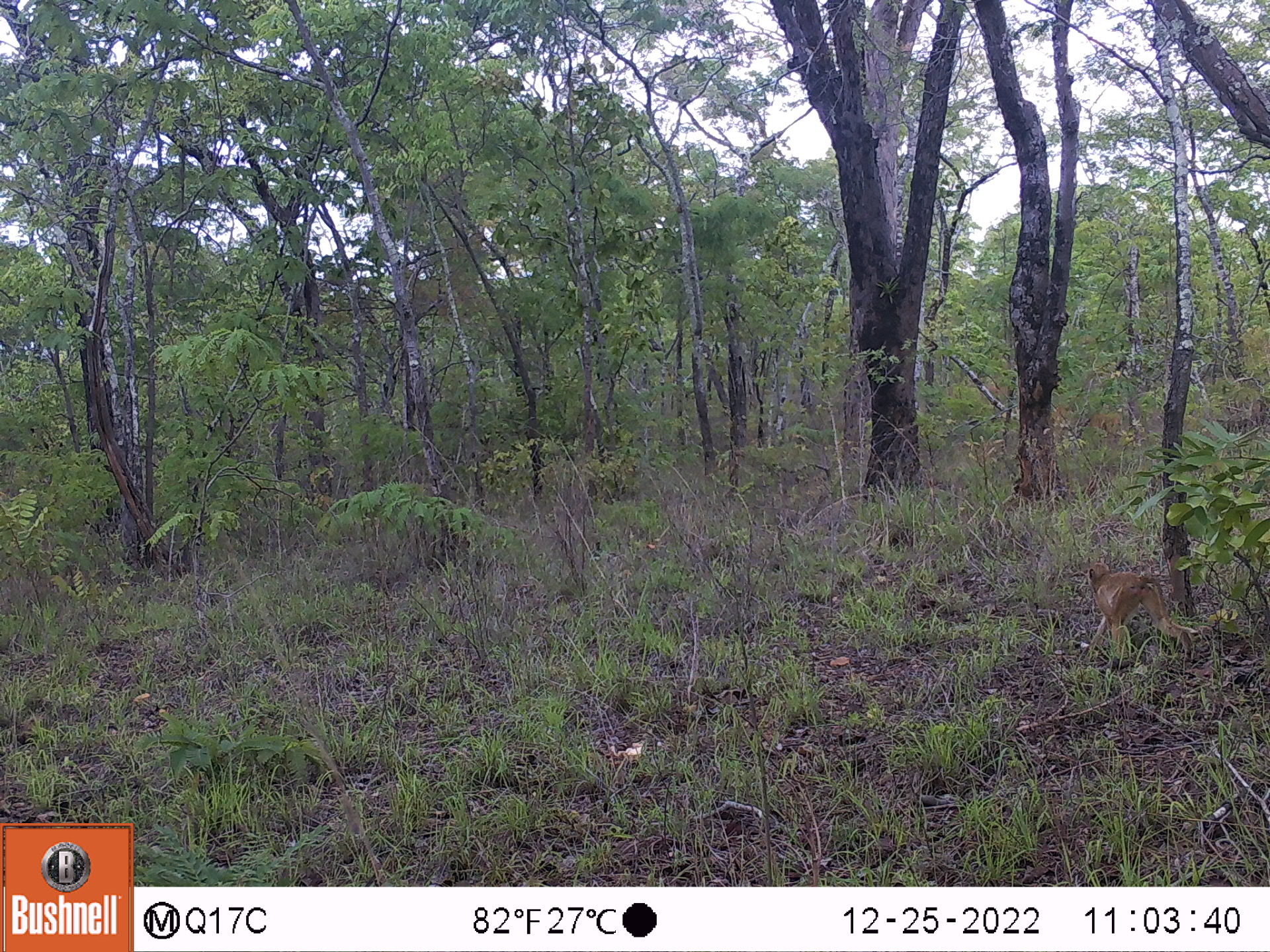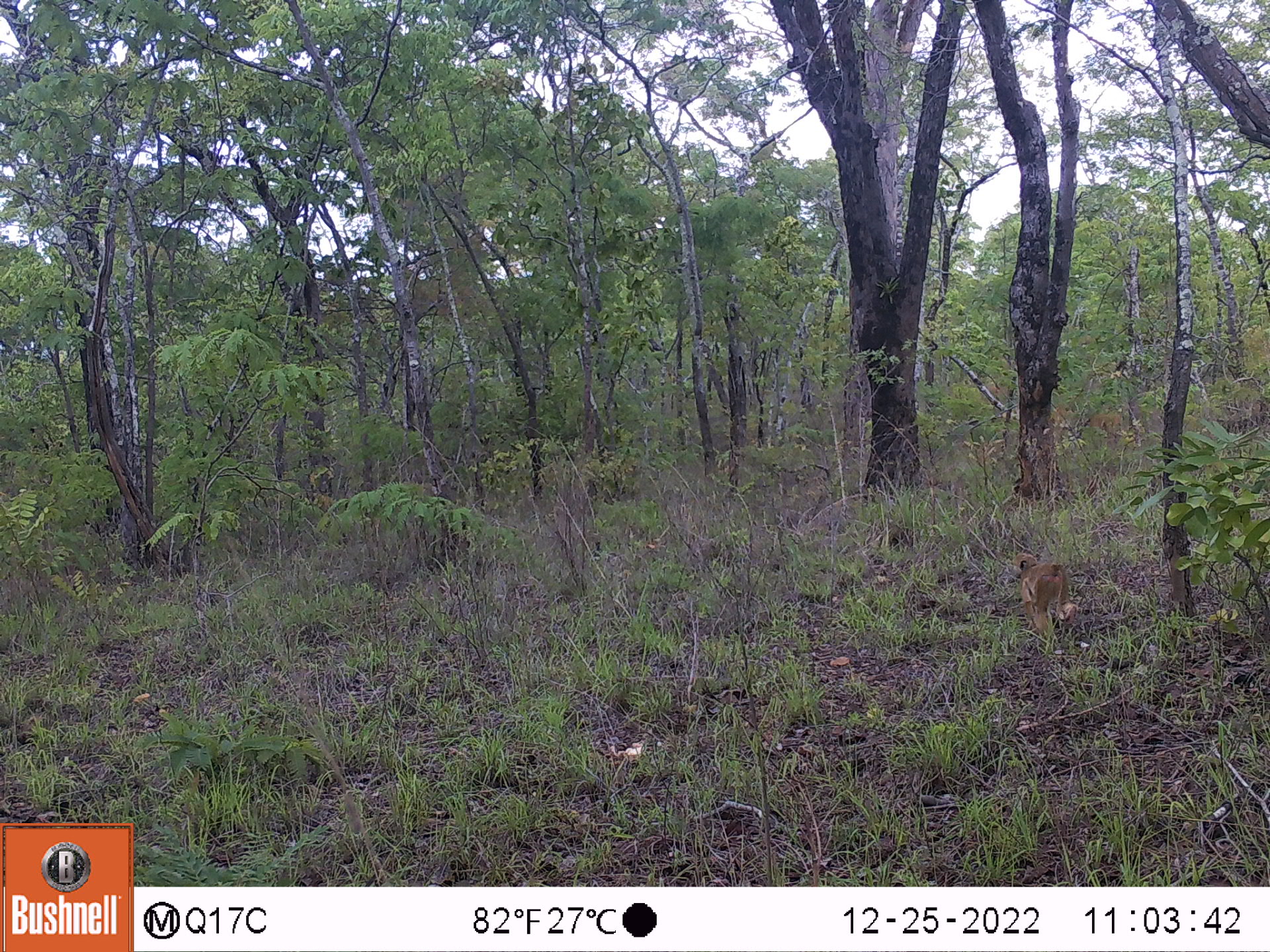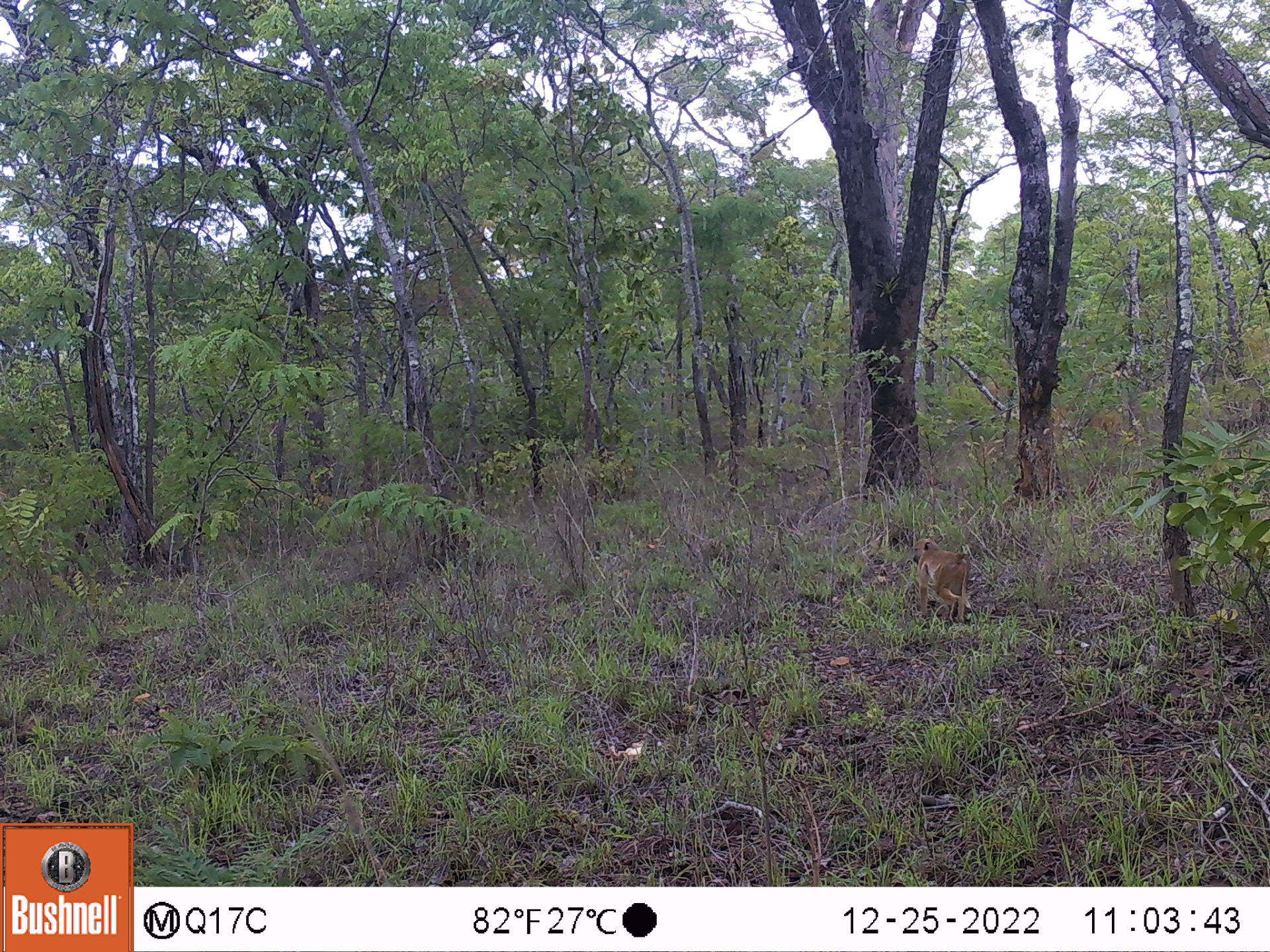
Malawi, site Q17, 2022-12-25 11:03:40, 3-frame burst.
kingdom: Animalia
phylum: Chordata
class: Mammalia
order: Primates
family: Cercopithecidae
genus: Papio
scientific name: Papio cynocephalus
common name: yellow baboon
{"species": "yellow baboon (Papio cynocephalus)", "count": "1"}